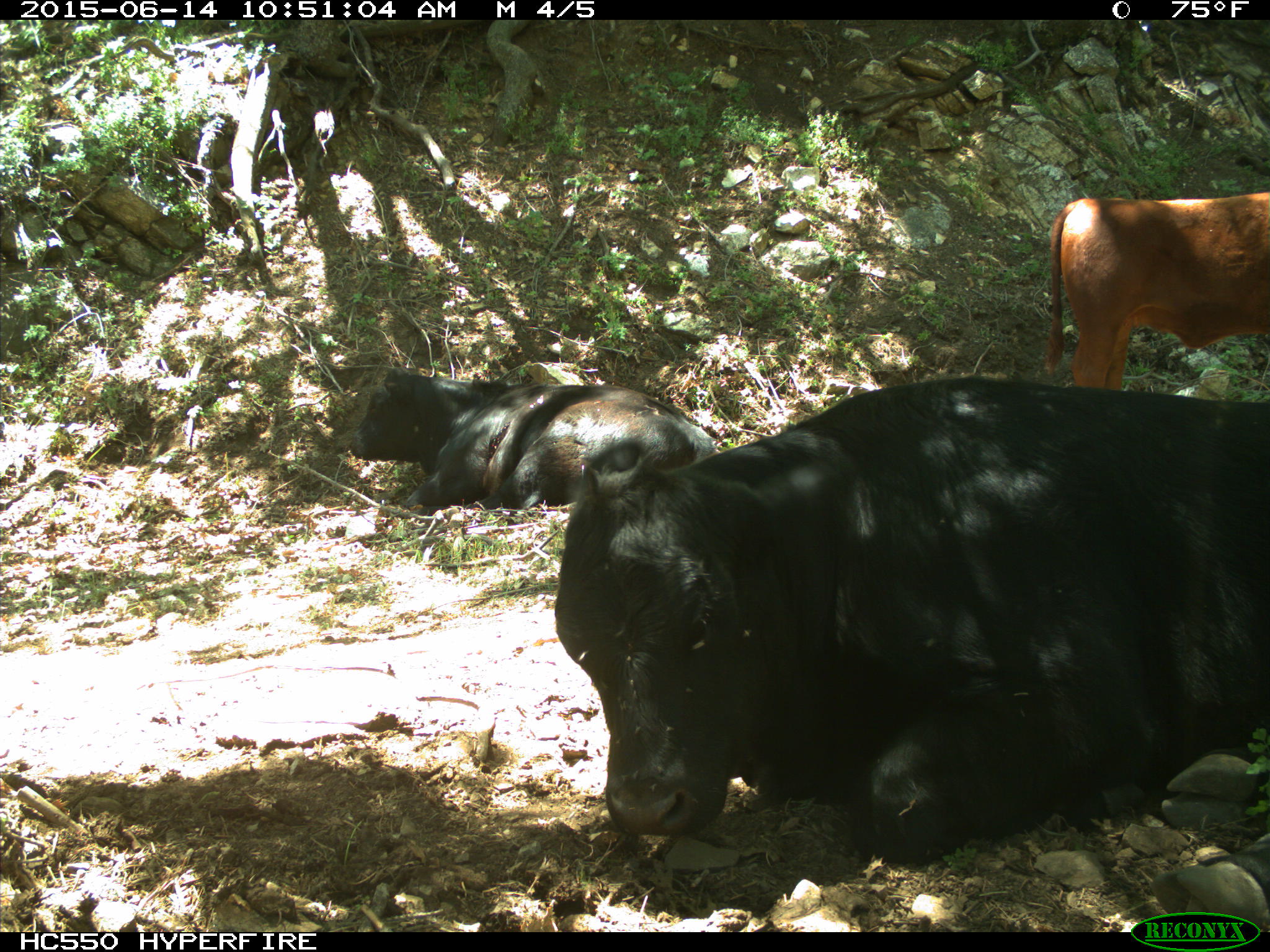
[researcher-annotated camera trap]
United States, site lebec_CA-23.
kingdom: Animalia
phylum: Chordata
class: Mammalia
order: Artiodactyla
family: Bovidae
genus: Bos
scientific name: Bos taurus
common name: domestic cow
Bos taurus (domestic cow).